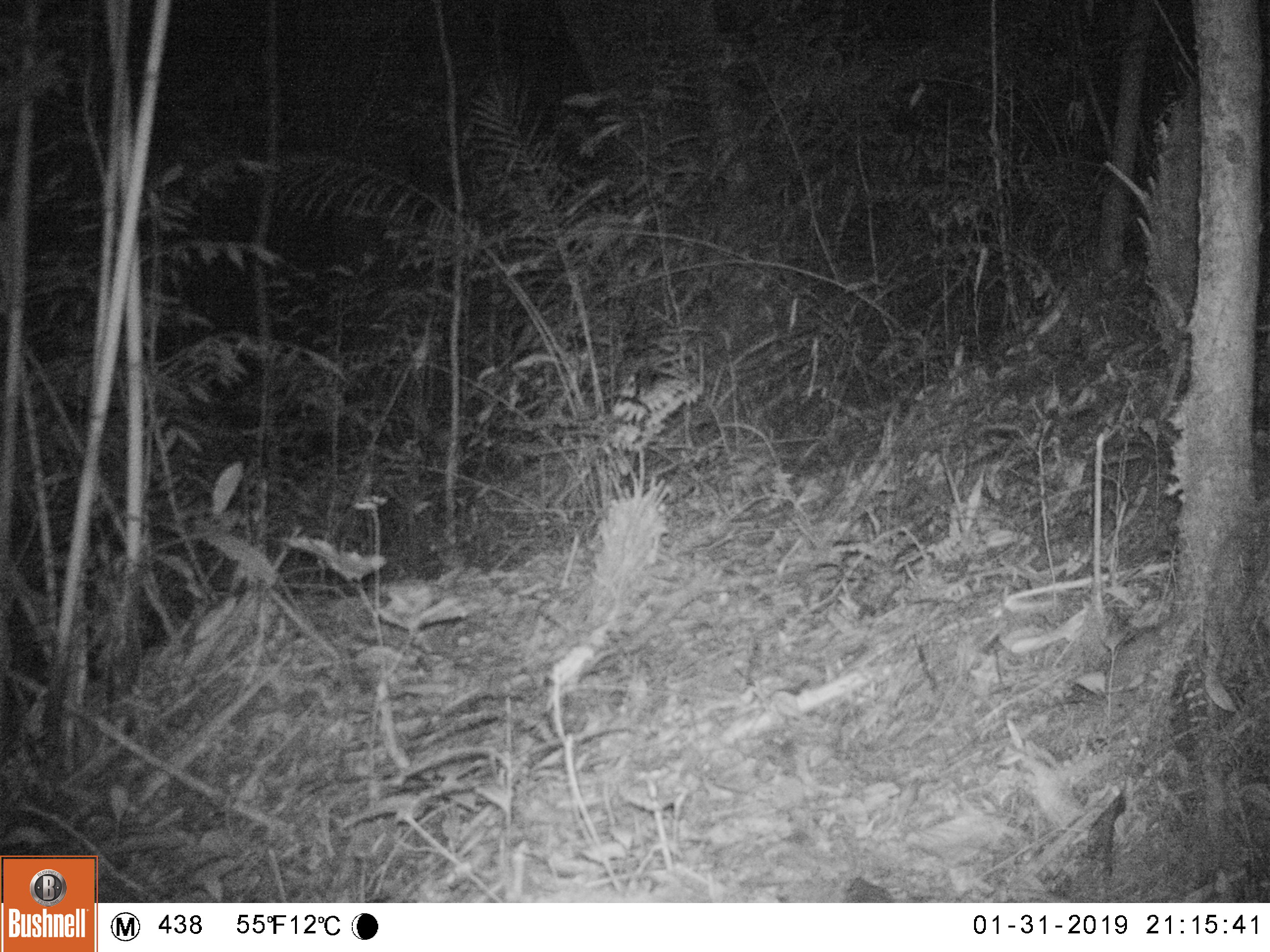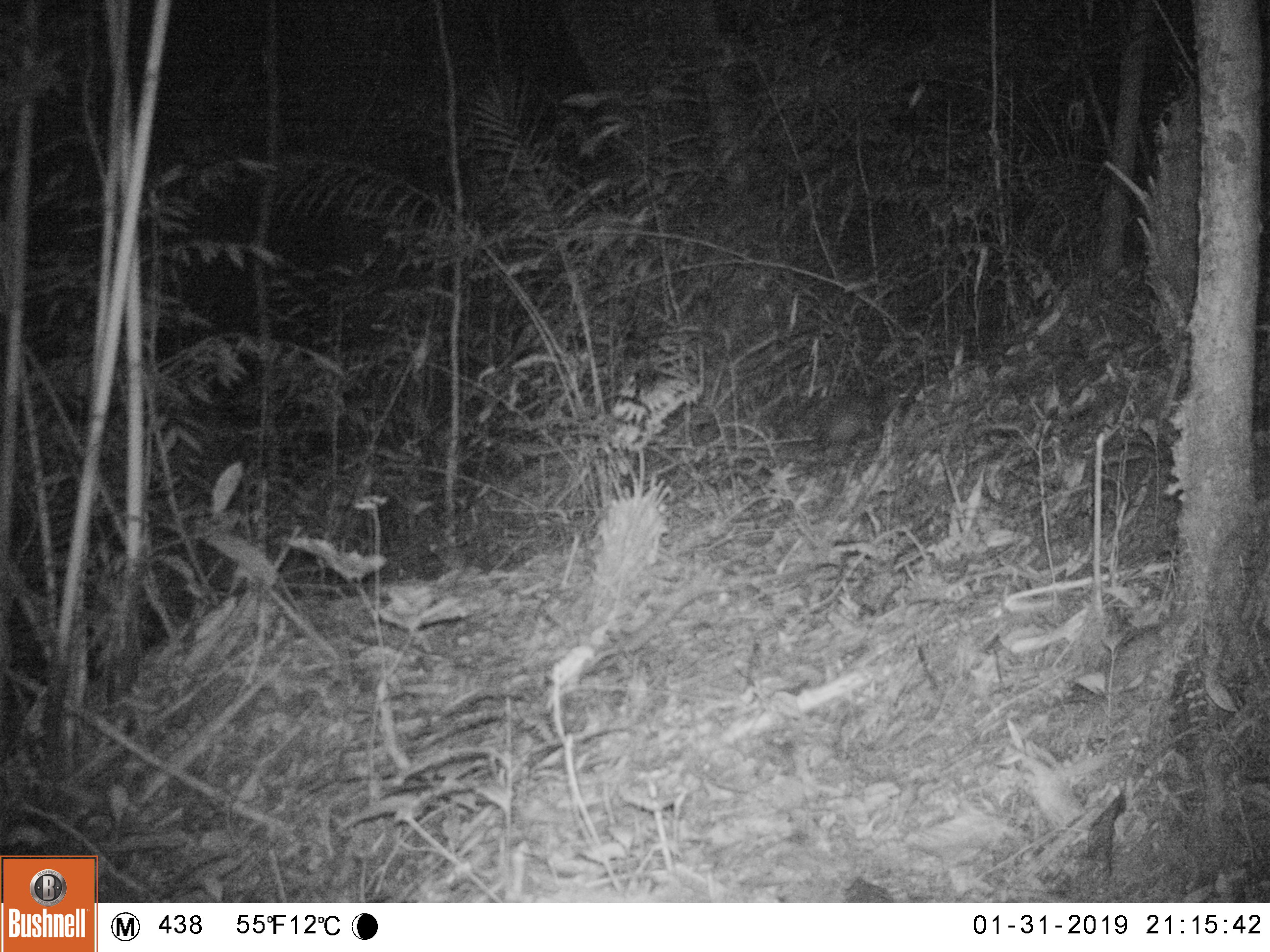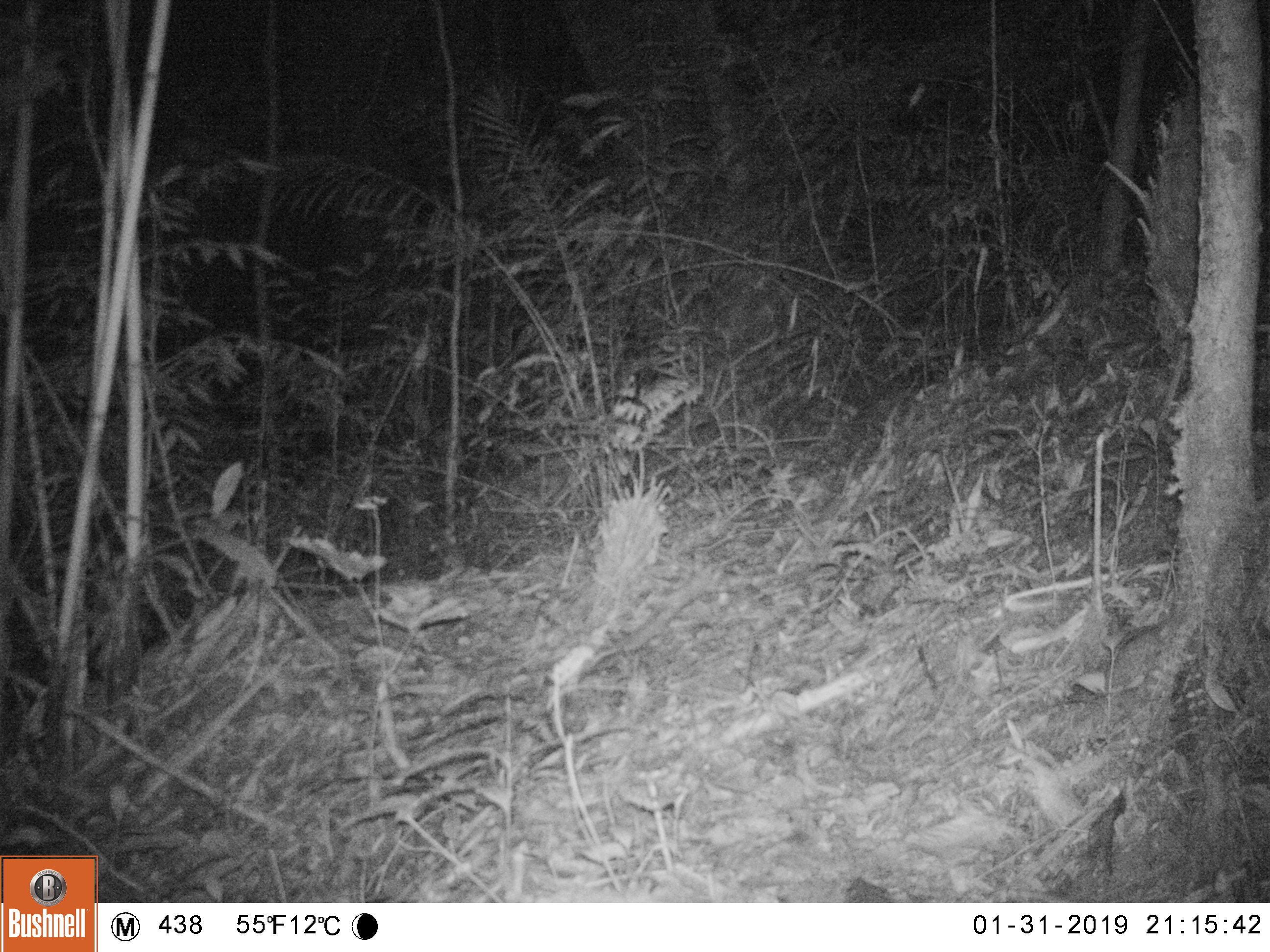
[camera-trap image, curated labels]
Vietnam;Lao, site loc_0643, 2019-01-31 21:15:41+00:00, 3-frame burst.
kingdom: Animalia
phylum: Chordata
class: Mammalia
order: Rodentia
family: Hystricidae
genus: Atherurus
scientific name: Atherurus macrourus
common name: asiatic brush-tailed porcupine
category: asiatic brush tailed porcupine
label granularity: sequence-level